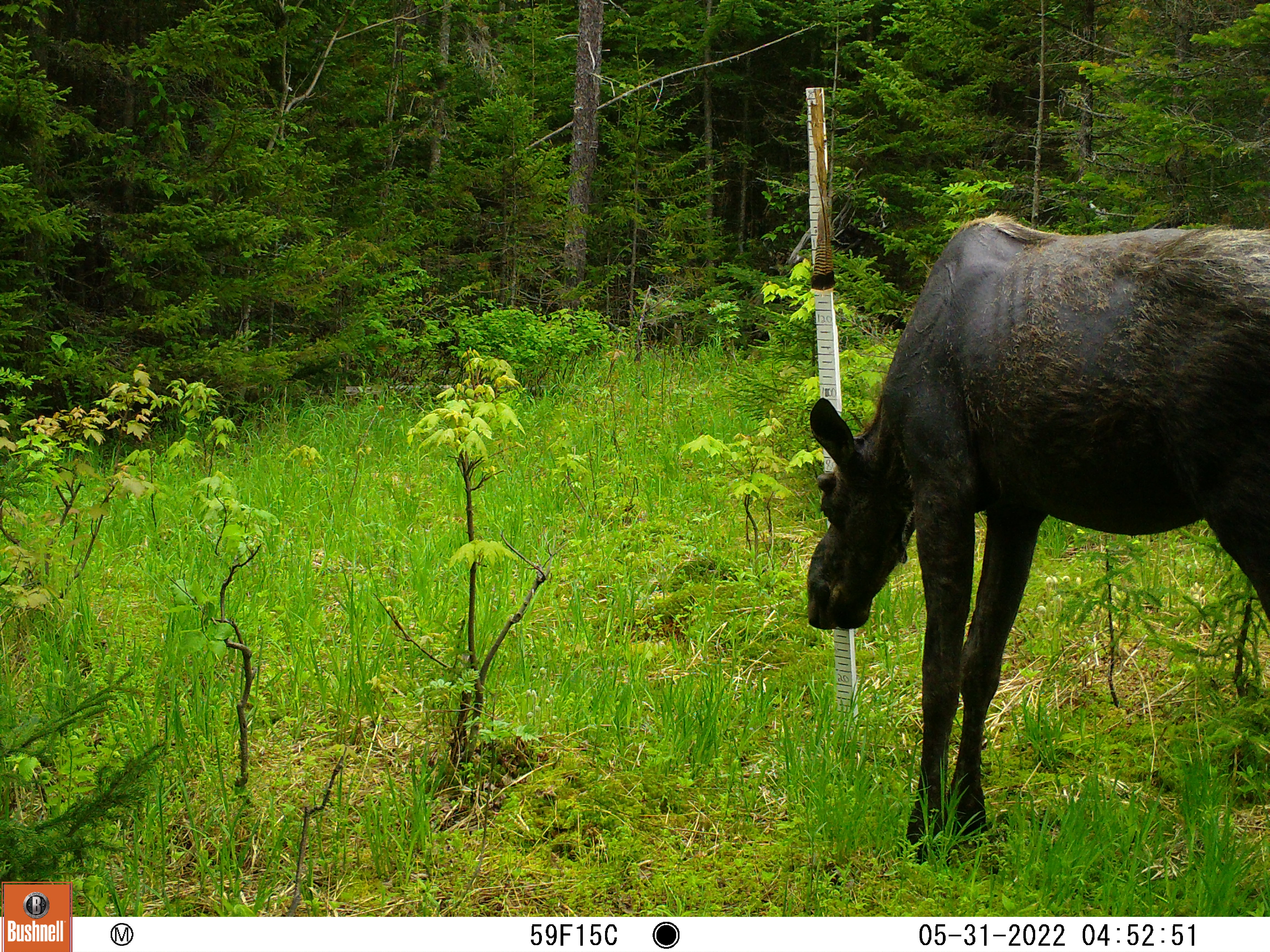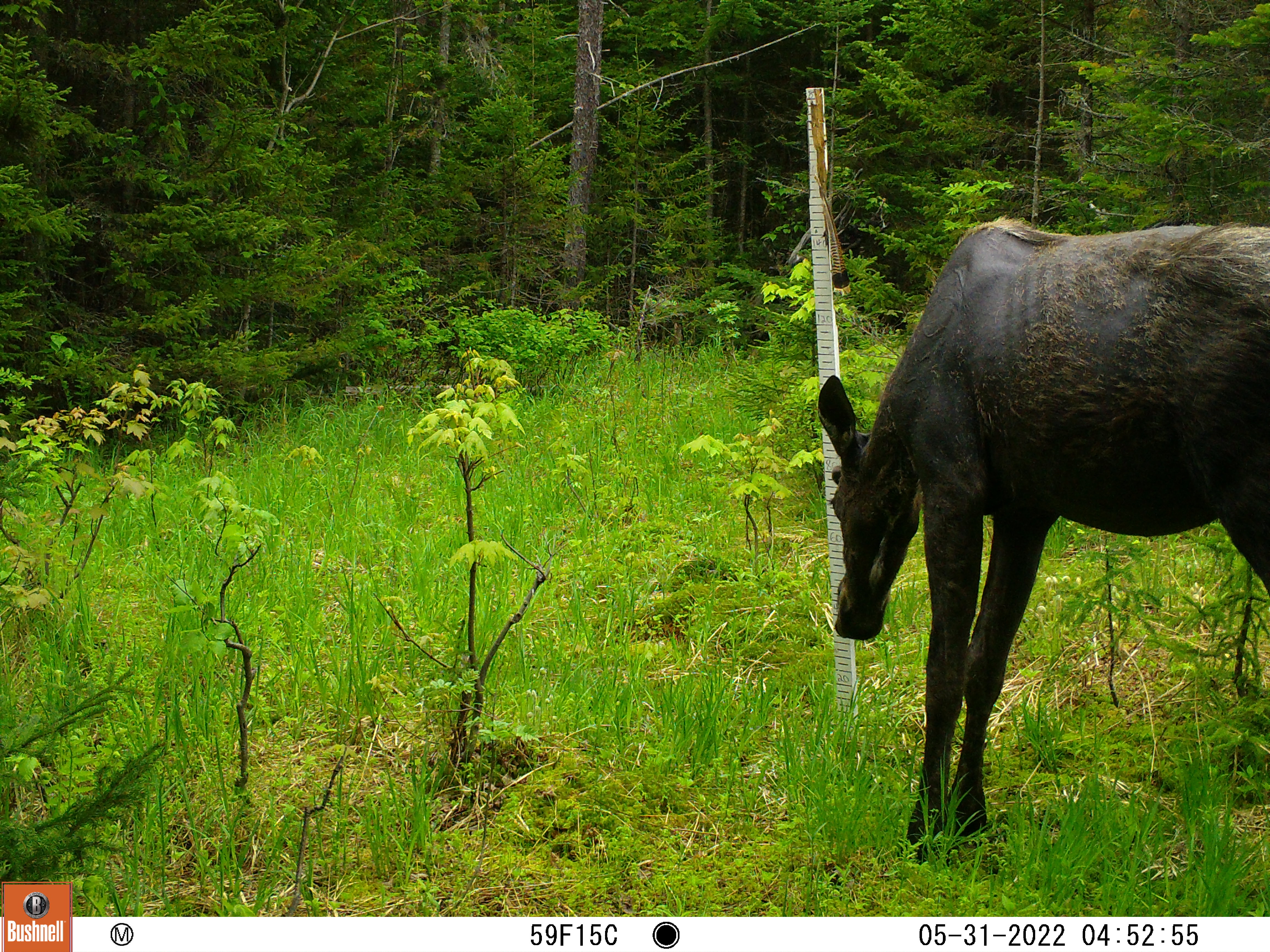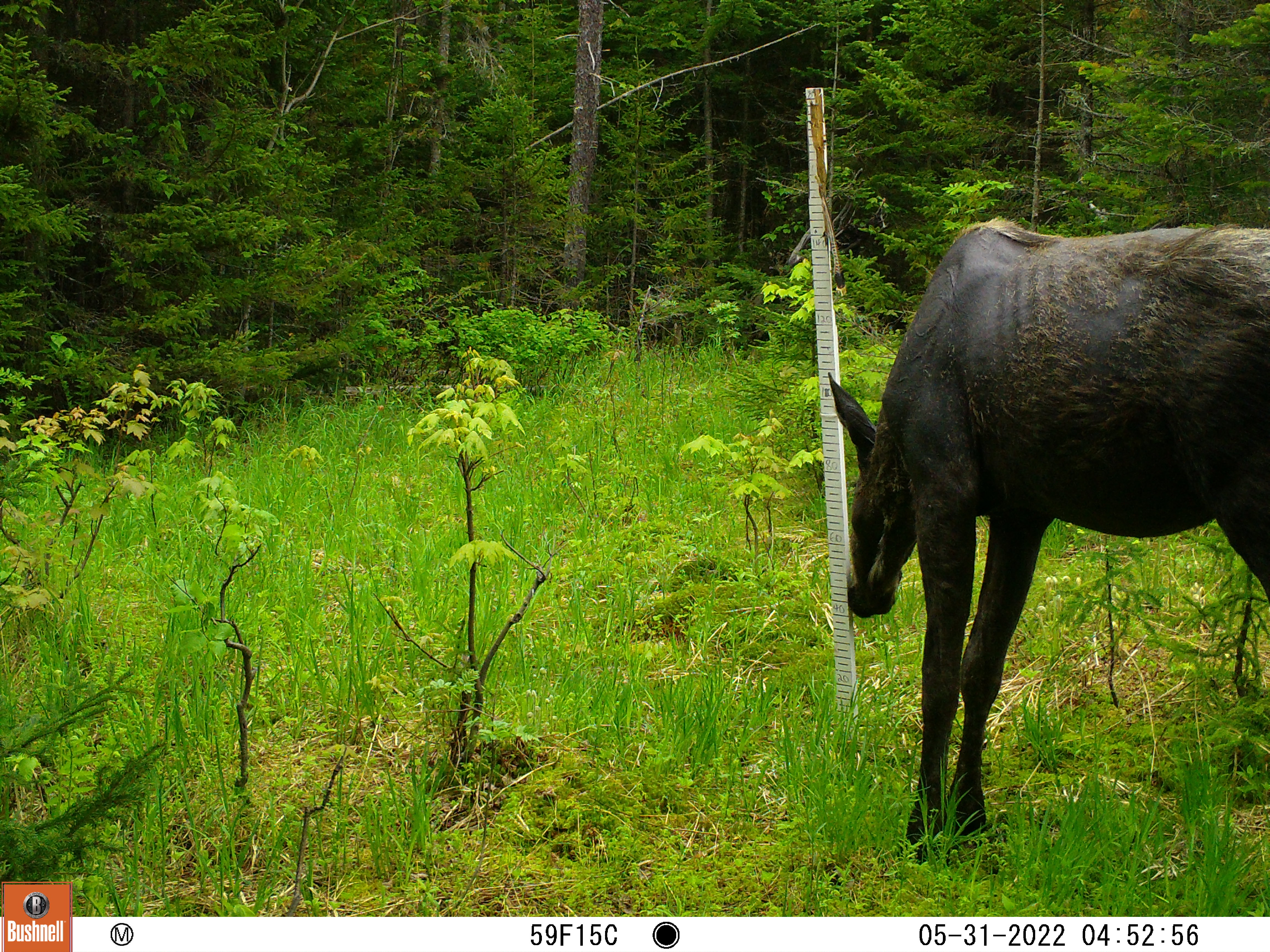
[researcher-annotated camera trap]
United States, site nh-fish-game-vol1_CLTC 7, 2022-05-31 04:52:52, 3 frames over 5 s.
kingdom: Animalia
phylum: Chordata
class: Mammalia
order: Artiodactyla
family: Cervidae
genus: Alces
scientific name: Alces alces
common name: moose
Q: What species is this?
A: Moose (Alces alces).